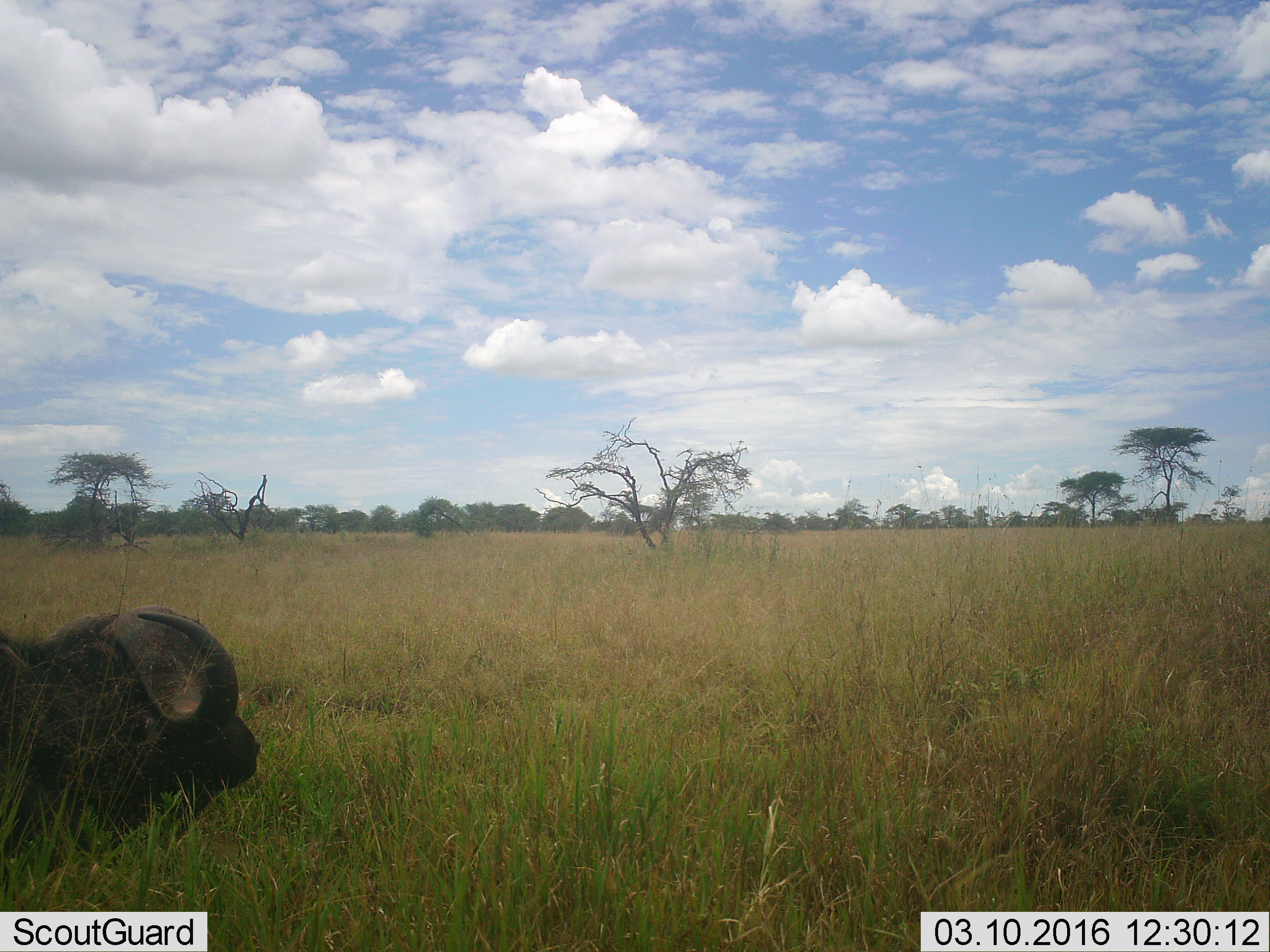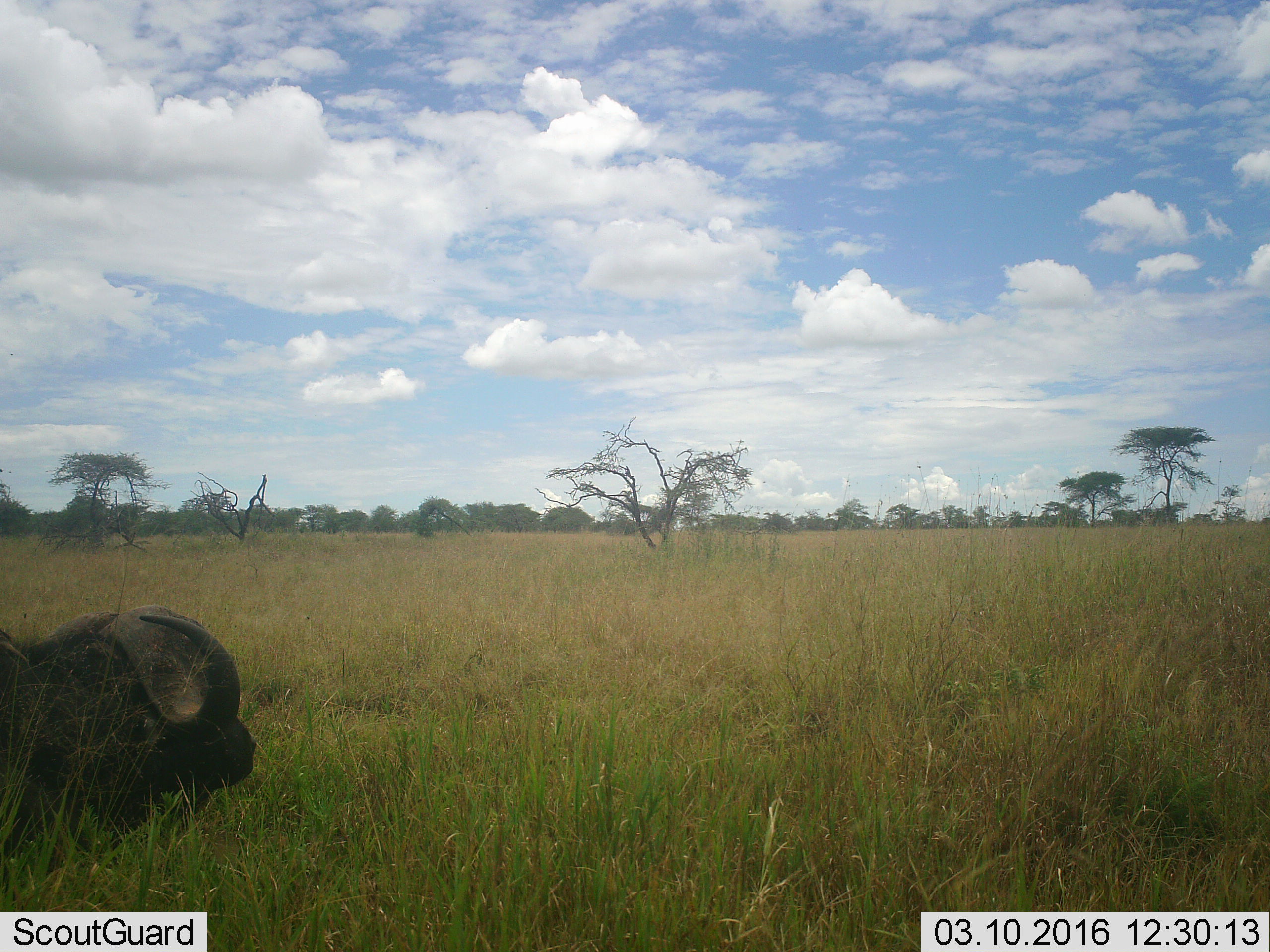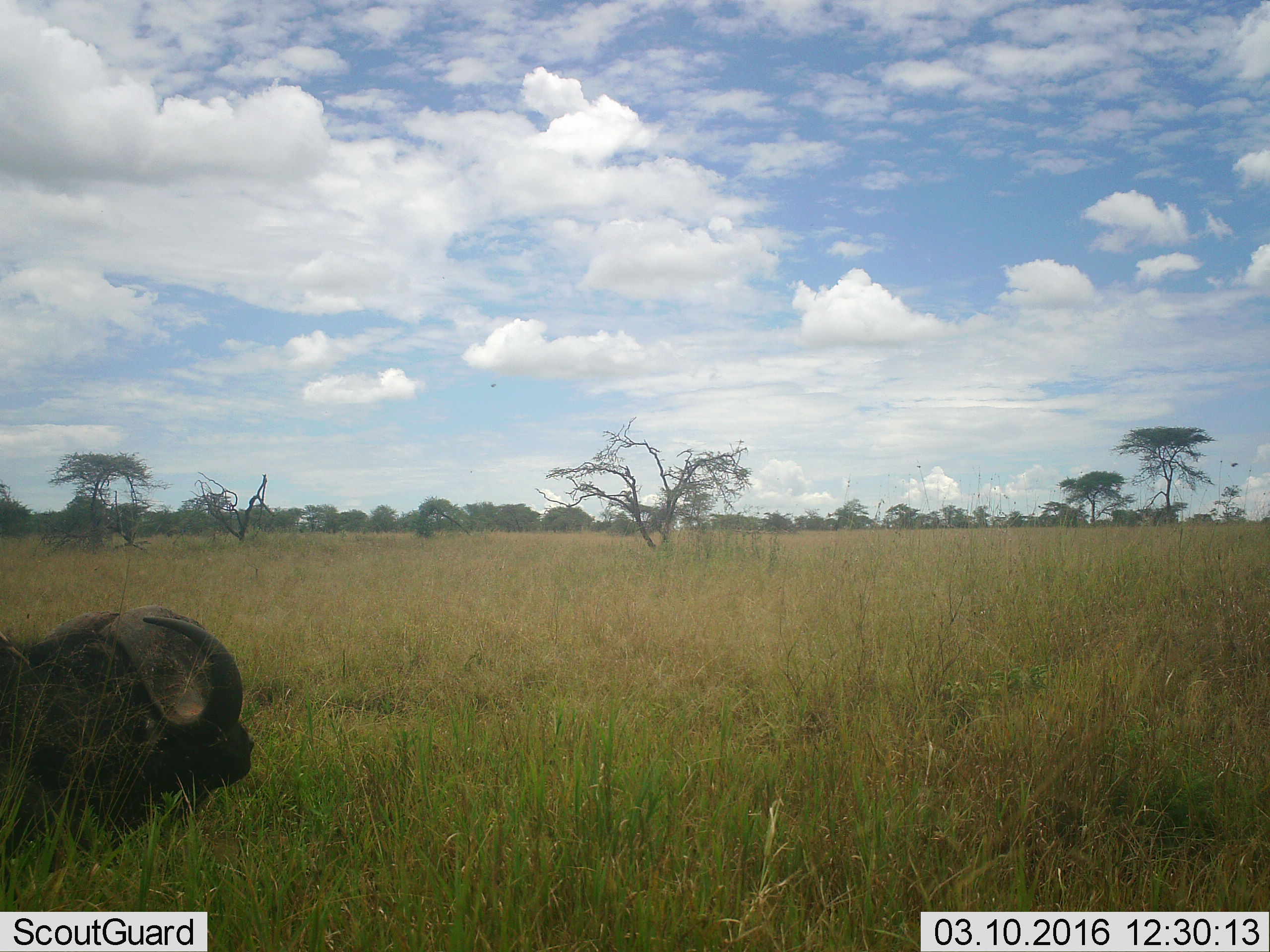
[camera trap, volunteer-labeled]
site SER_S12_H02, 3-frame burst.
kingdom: Animalia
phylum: Chordata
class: Mammalia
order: Artiodactyla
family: Bovidae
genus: Syncerus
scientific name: Syncerus caffer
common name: african buffalo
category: buffalo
Buffalo (african buffalo) (Syncerus caffer), count 1. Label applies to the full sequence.